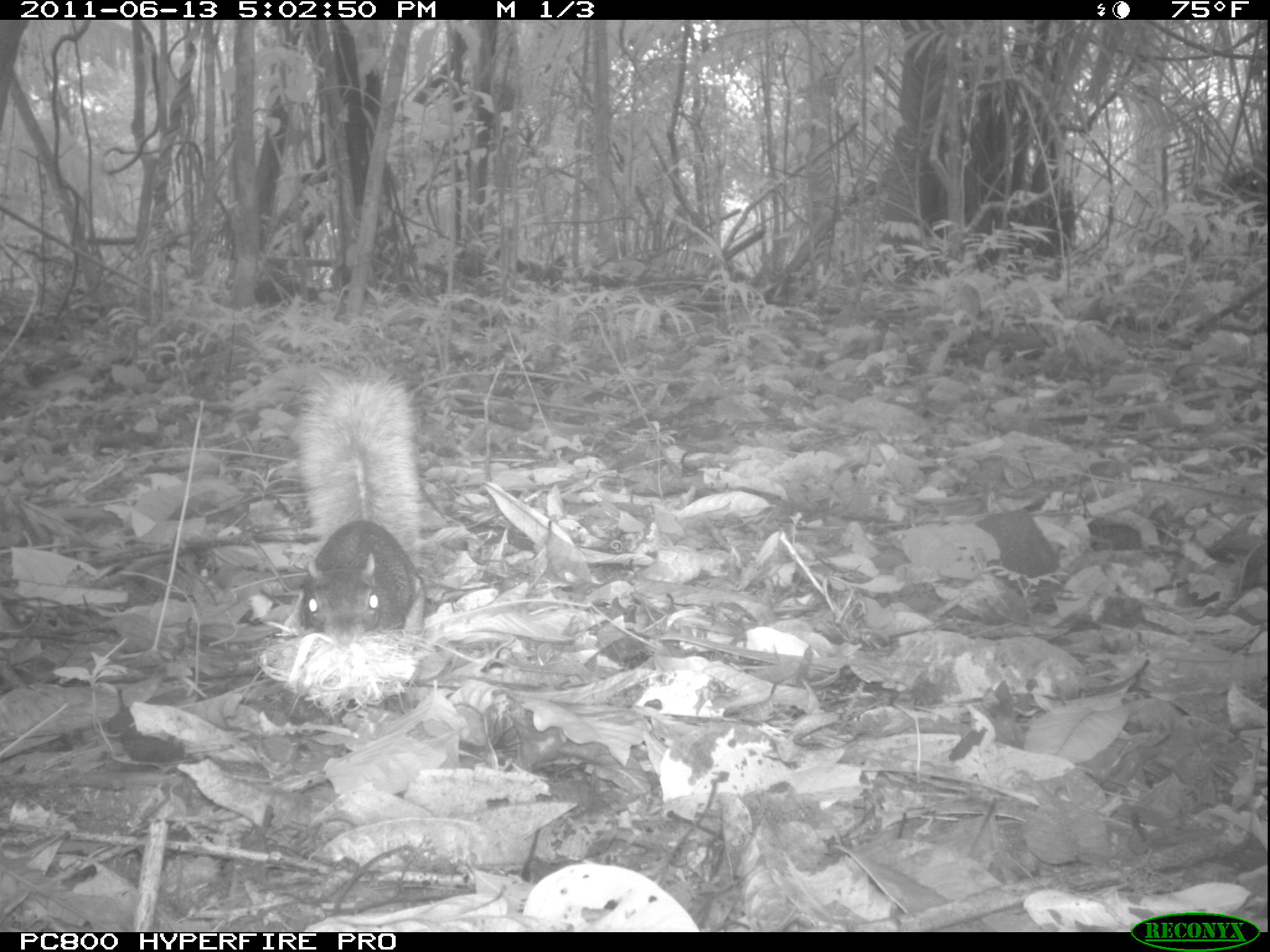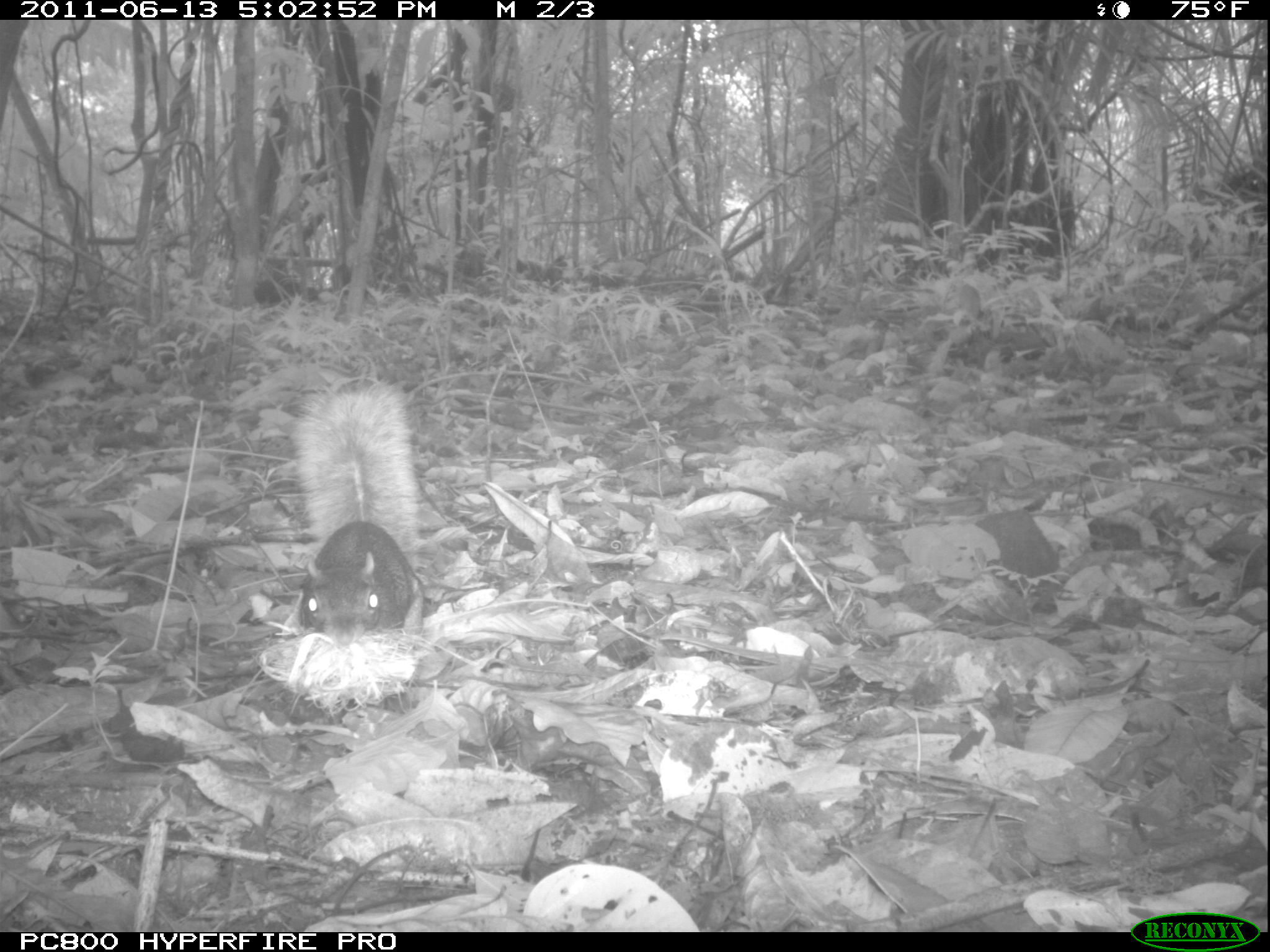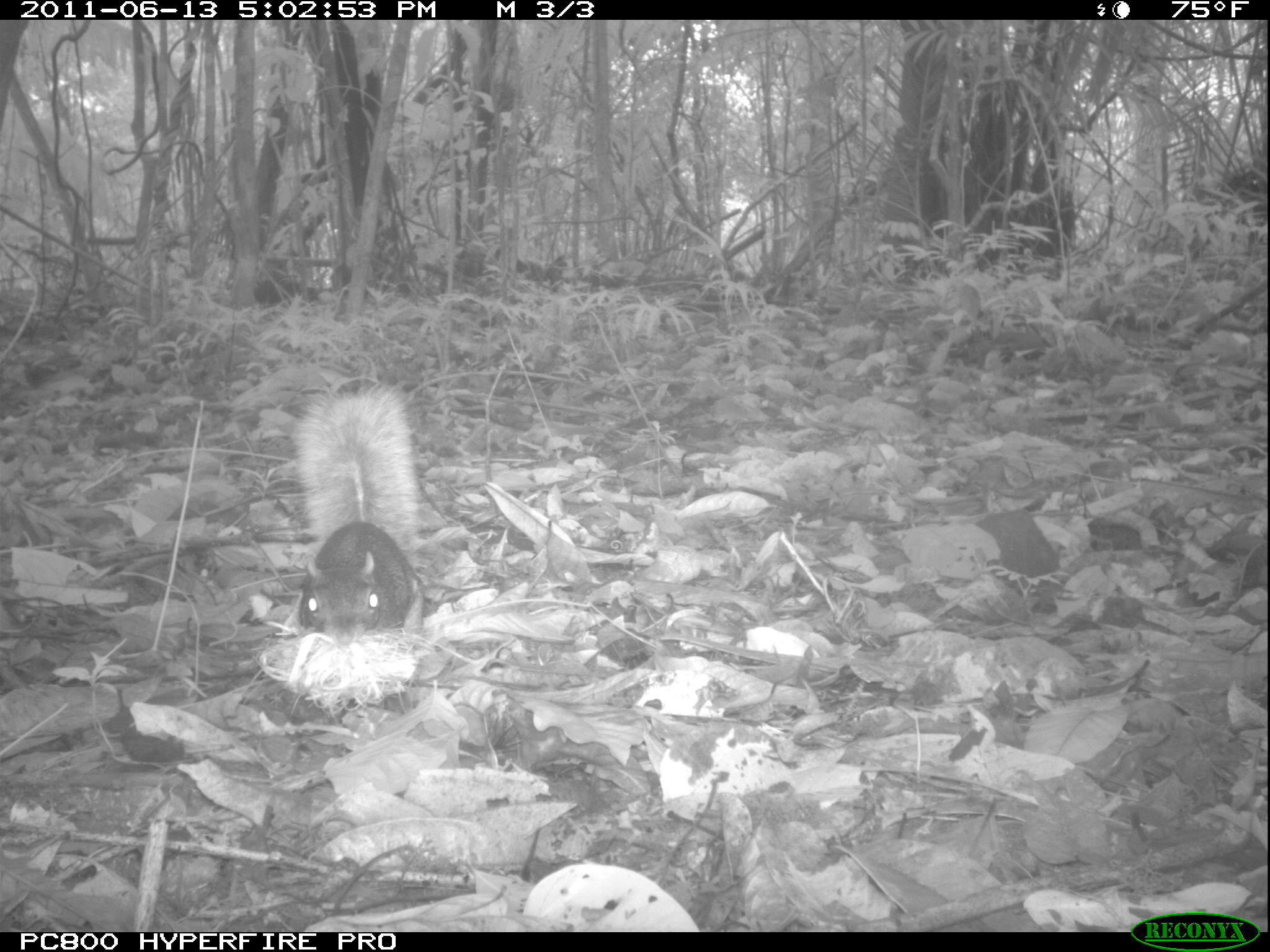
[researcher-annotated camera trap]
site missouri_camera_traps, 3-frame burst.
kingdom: Animalia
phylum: Chordata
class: Mammalia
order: Rodentia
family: Sciuridae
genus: Tamiasciurus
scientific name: Tamiasciurus hudsonicus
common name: red squirrel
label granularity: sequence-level